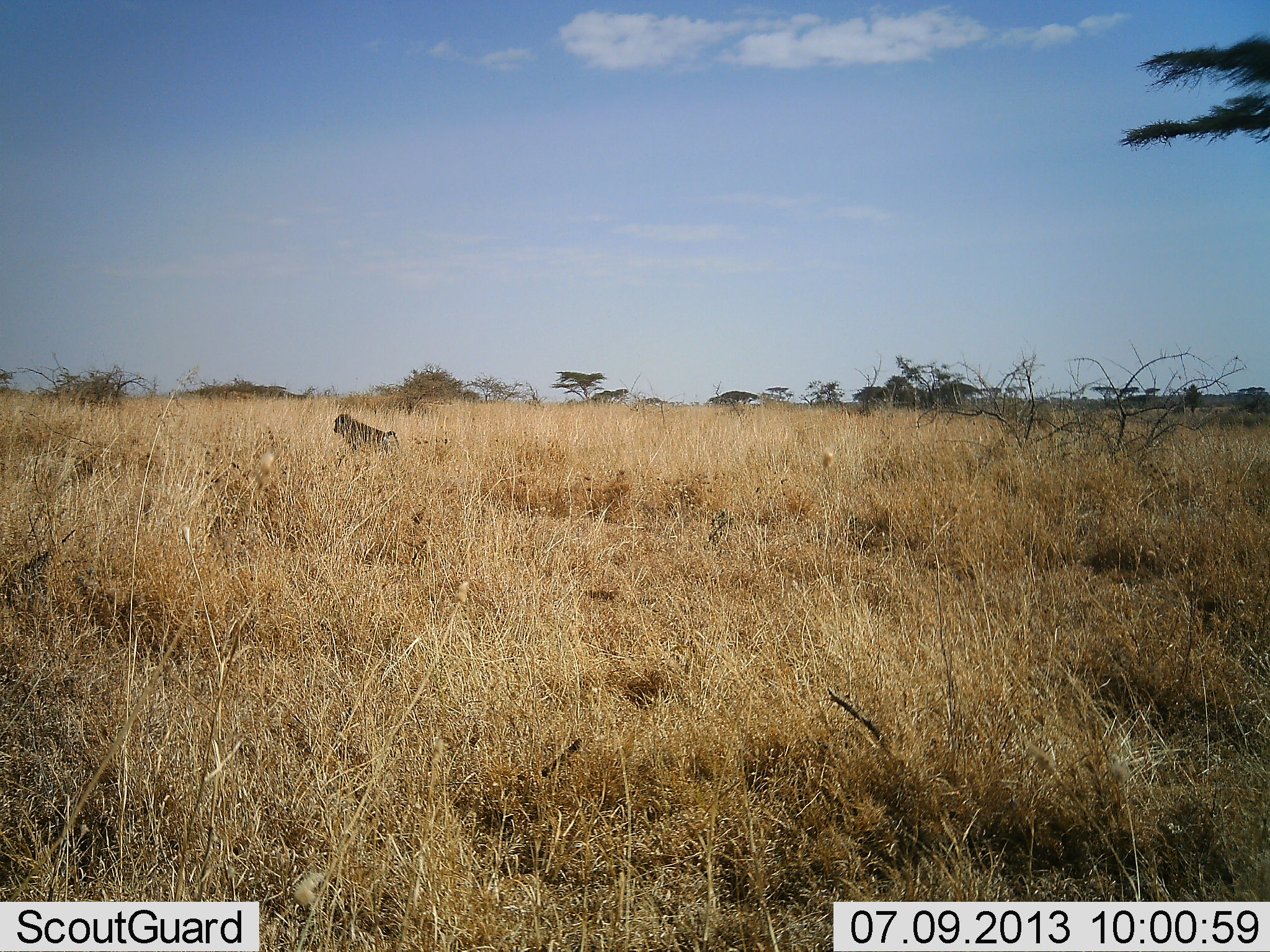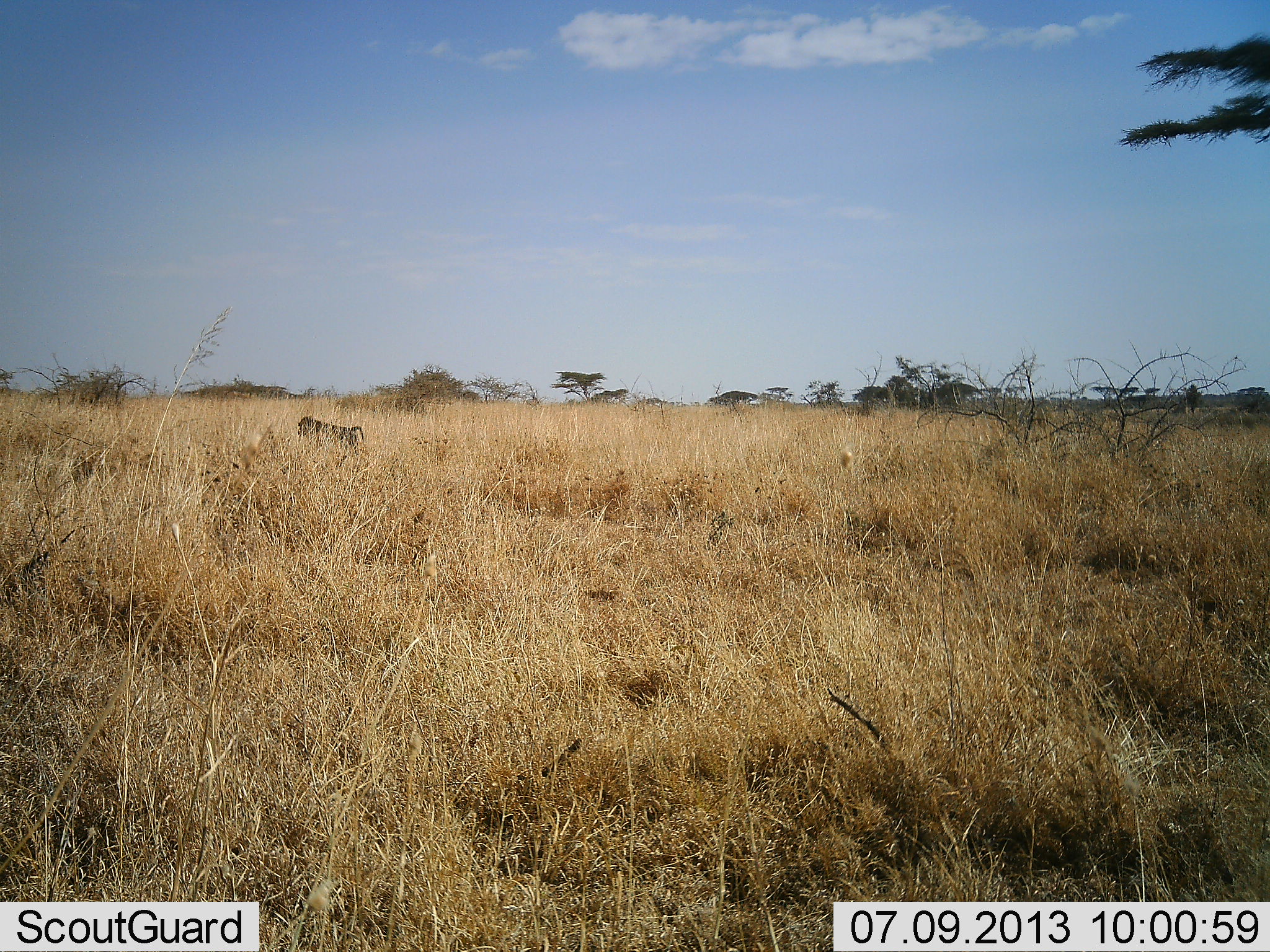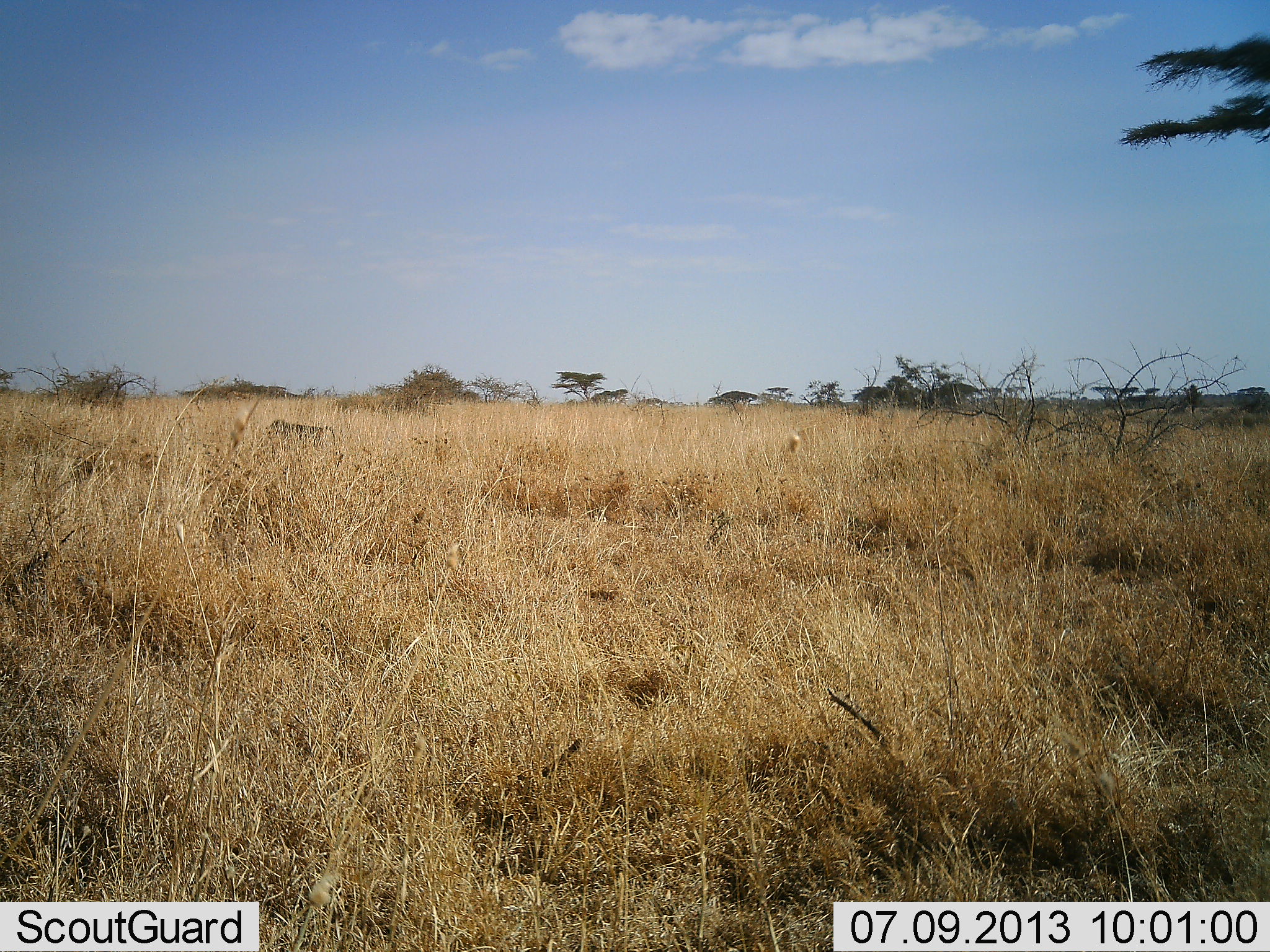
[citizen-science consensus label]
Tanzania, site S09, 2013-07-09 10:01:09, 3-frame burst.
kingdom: Animalia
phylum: Chordata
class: Mammalia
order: Primates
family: Cercopithecidae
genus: Papio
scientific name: Papio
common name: baboon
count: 1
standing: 0%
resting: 0%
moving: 100%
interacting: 0%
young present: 0%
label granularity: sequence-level